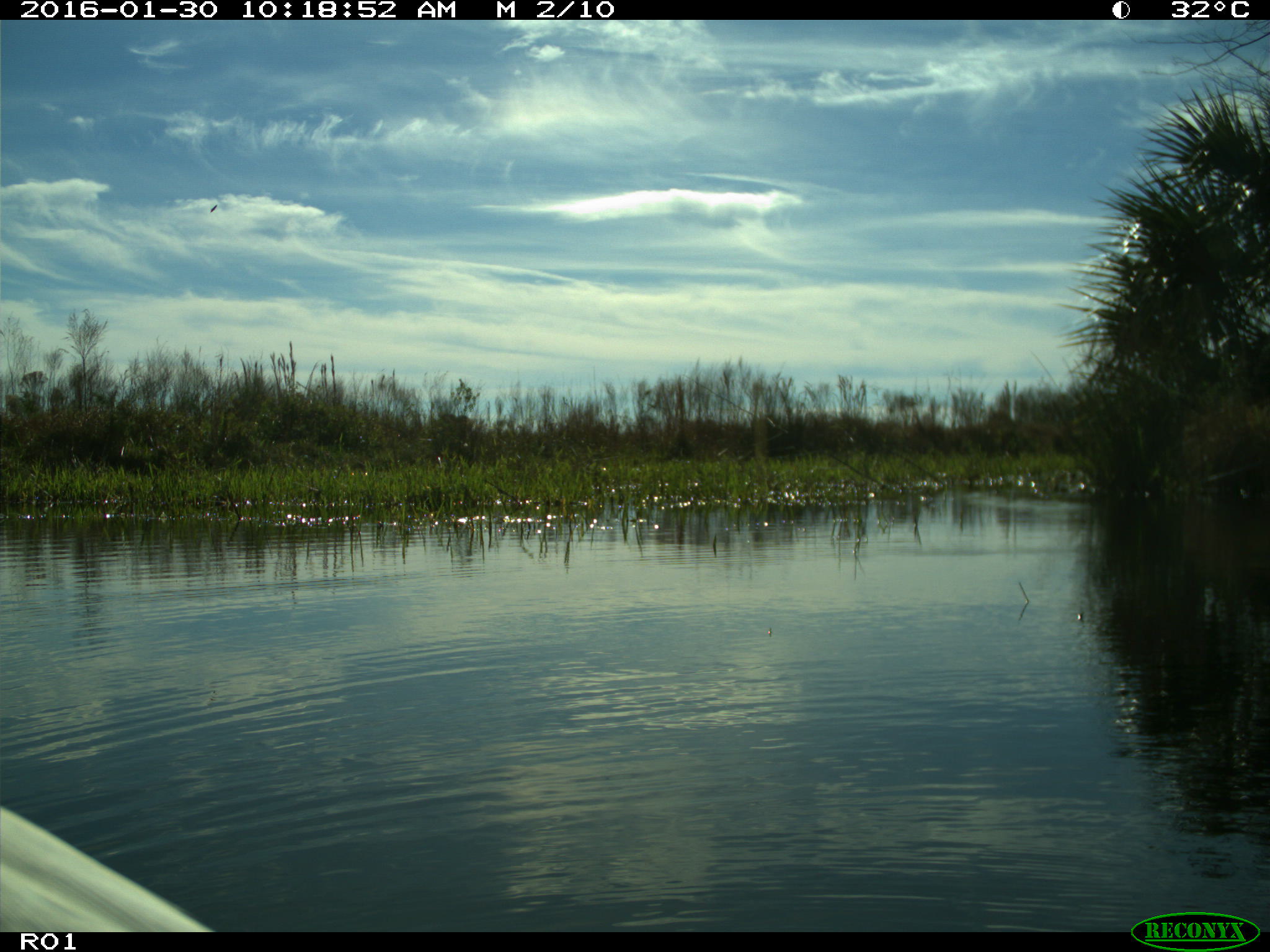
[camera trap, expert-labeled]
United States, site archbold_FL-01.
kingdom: Animalia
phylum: Chordata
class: Aves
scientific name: Aves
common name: birds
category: unidentified bird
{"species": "unidentified bird (birds) (Aves)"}